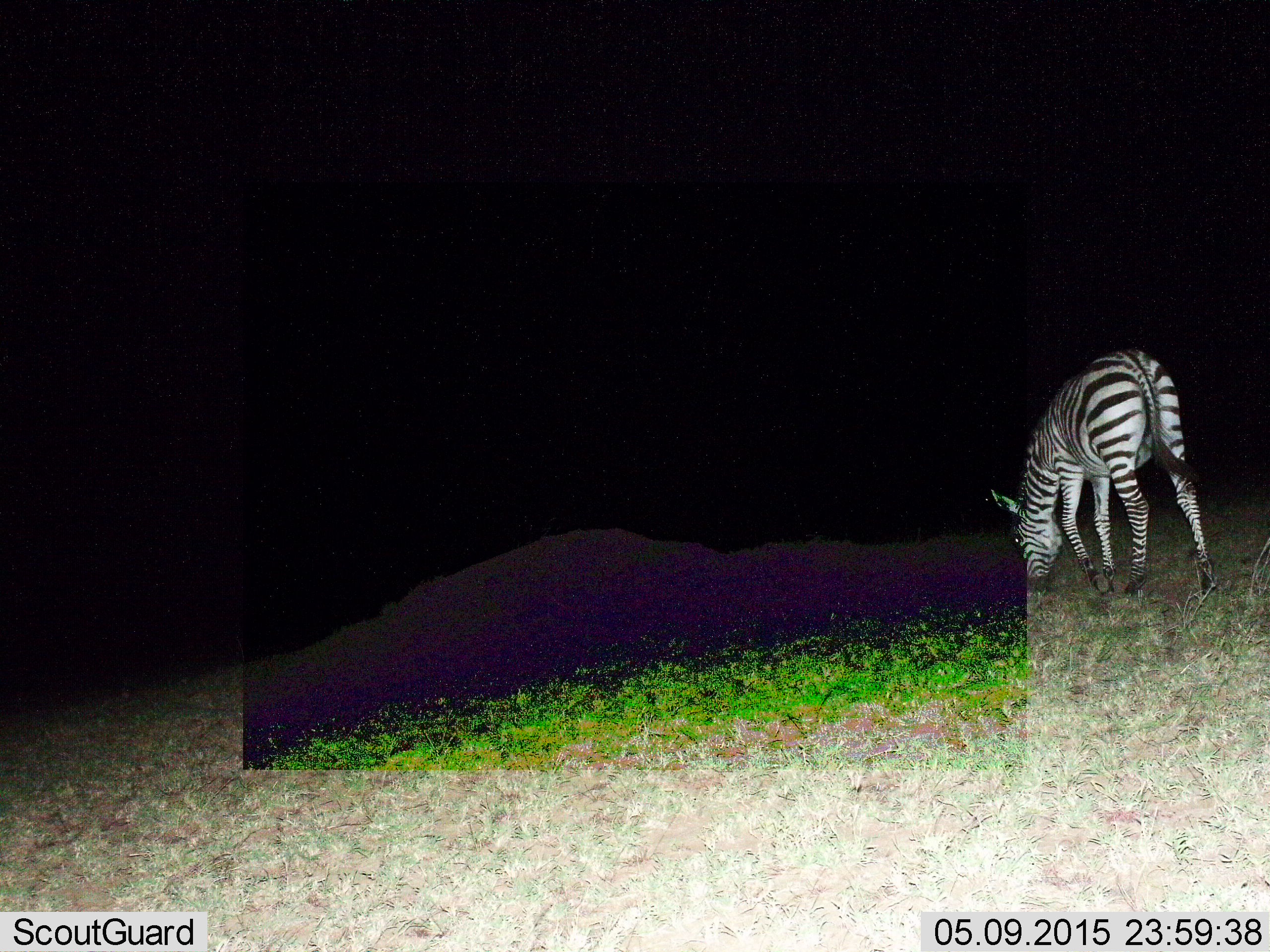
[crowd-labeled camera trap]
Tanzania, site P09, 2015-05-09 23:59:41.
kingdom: Animalia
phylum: Chordata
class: Mammalia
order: Perissodactyla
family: Equidae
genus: Equus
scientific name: Equus quagga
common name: plains zebra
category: zebra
Zebra (plains zebra) (Equus quagga), count 1. Behavior (volunteer vote fractions): standing 40%, resting 0%, moving 10%, interacting 0%. Young present (vote fraction): 0%. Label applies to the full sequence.